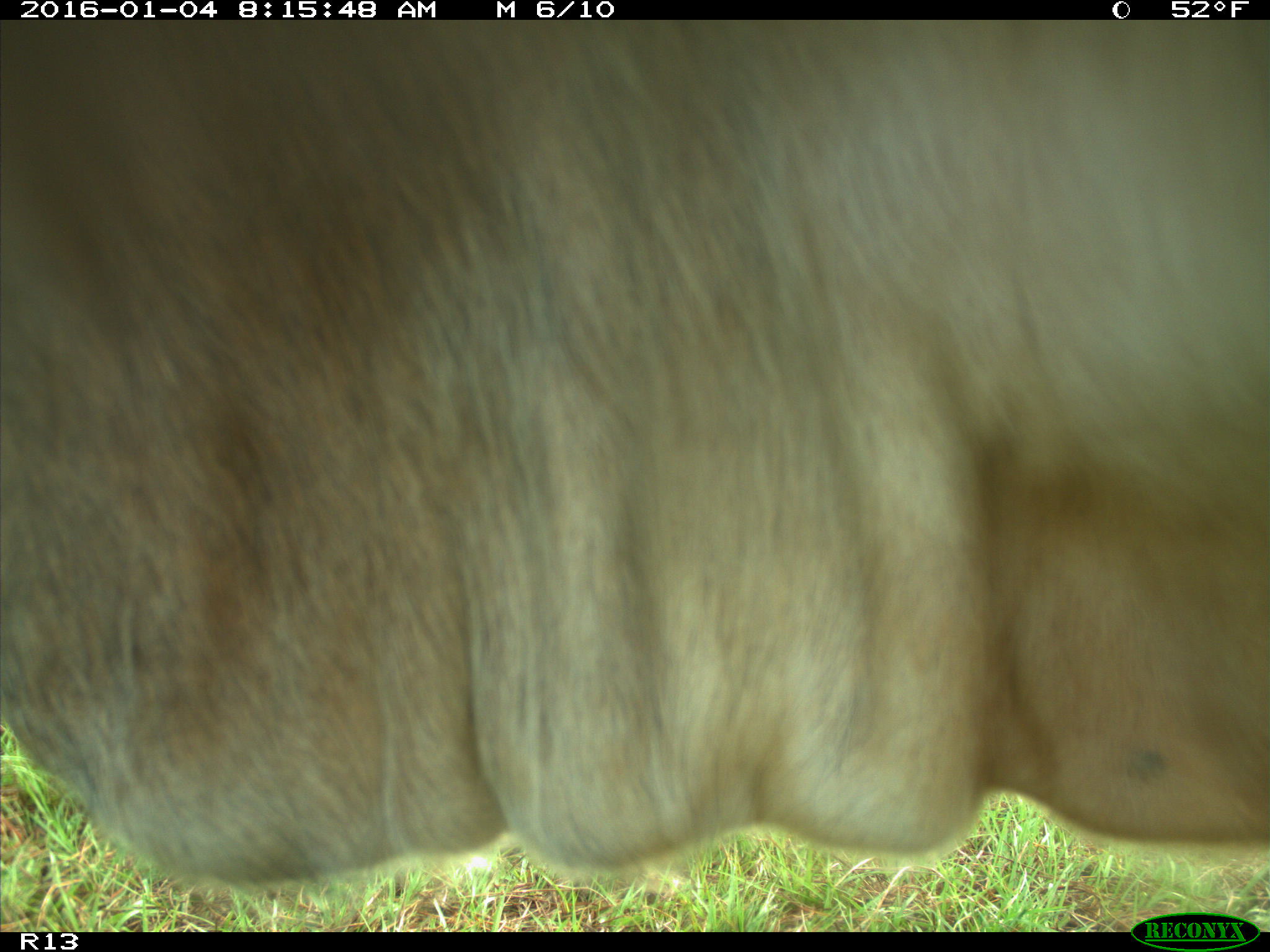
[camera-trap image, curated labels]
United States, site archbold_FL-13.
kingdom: Animalia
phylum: Chordata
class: Mammalia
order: Artiodactyla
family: Bovidae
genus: Bos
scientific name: Bos taurus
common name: domestic cow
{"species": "Bos taurus (domestic cow)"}